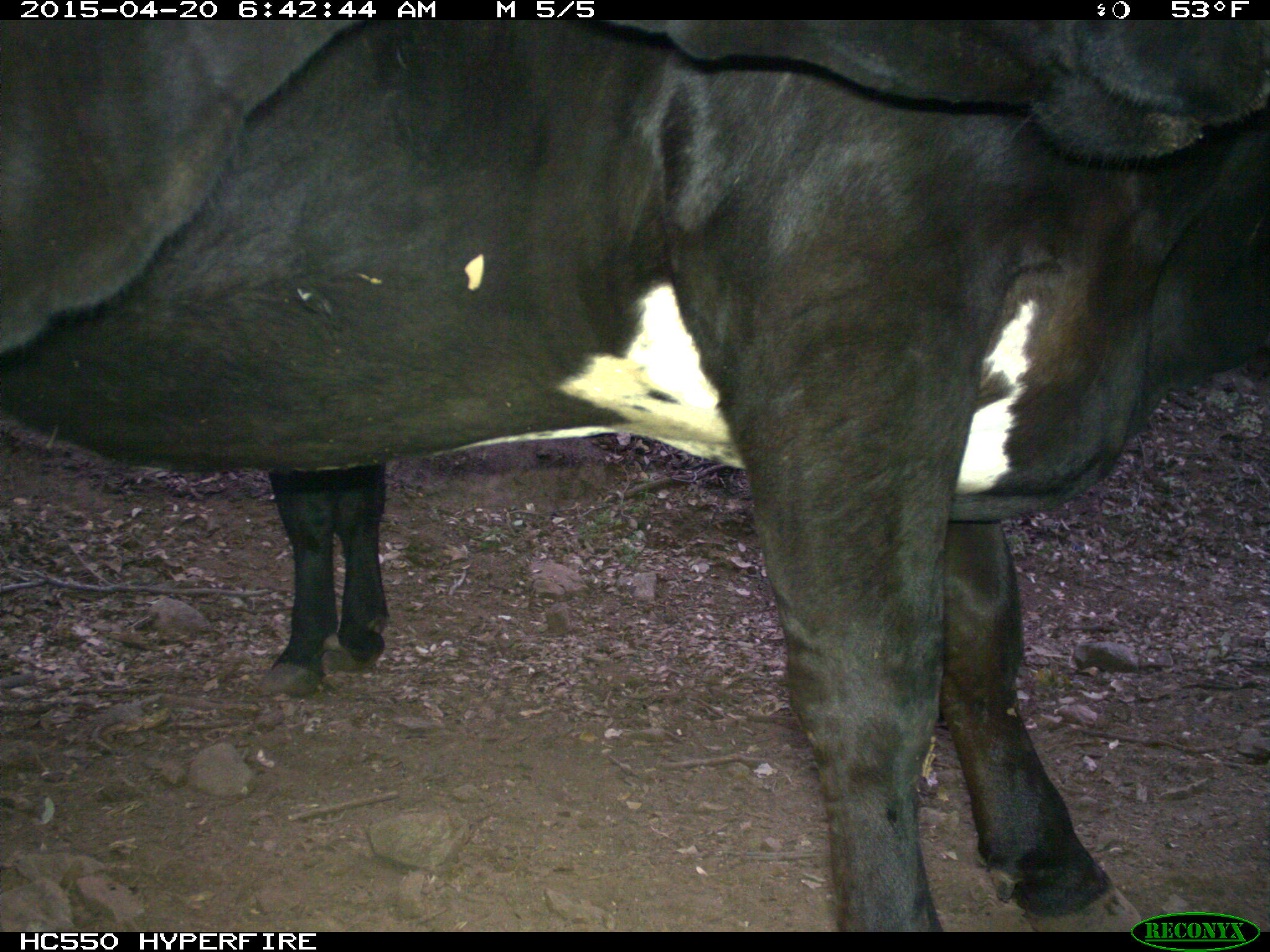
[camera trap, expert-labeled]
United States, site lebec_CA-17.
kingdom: Animalia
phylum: Chordata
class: Mammalia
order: Artiodactyla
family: Bovidae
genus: Bos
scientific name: Bos taurus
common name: domestic cow